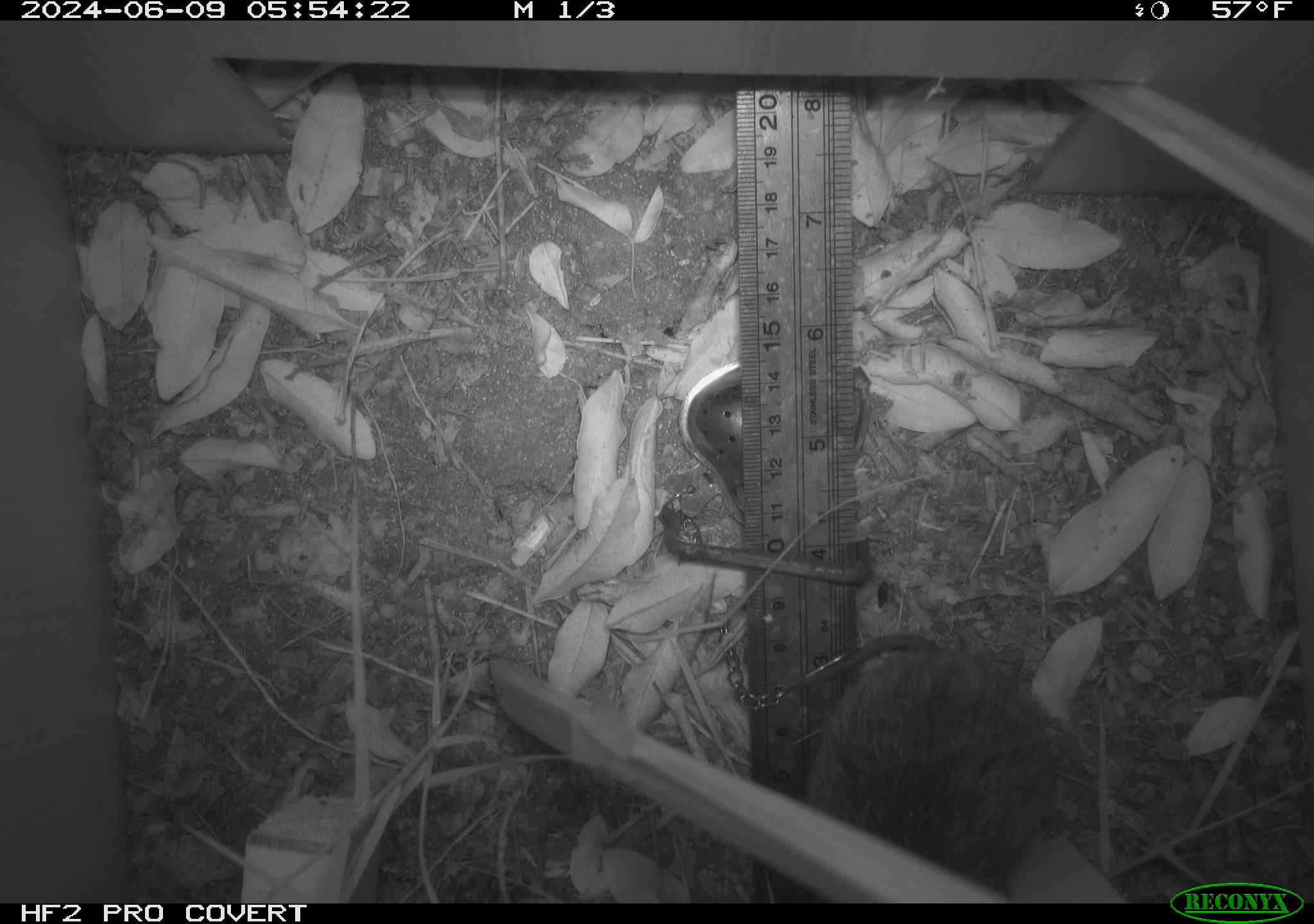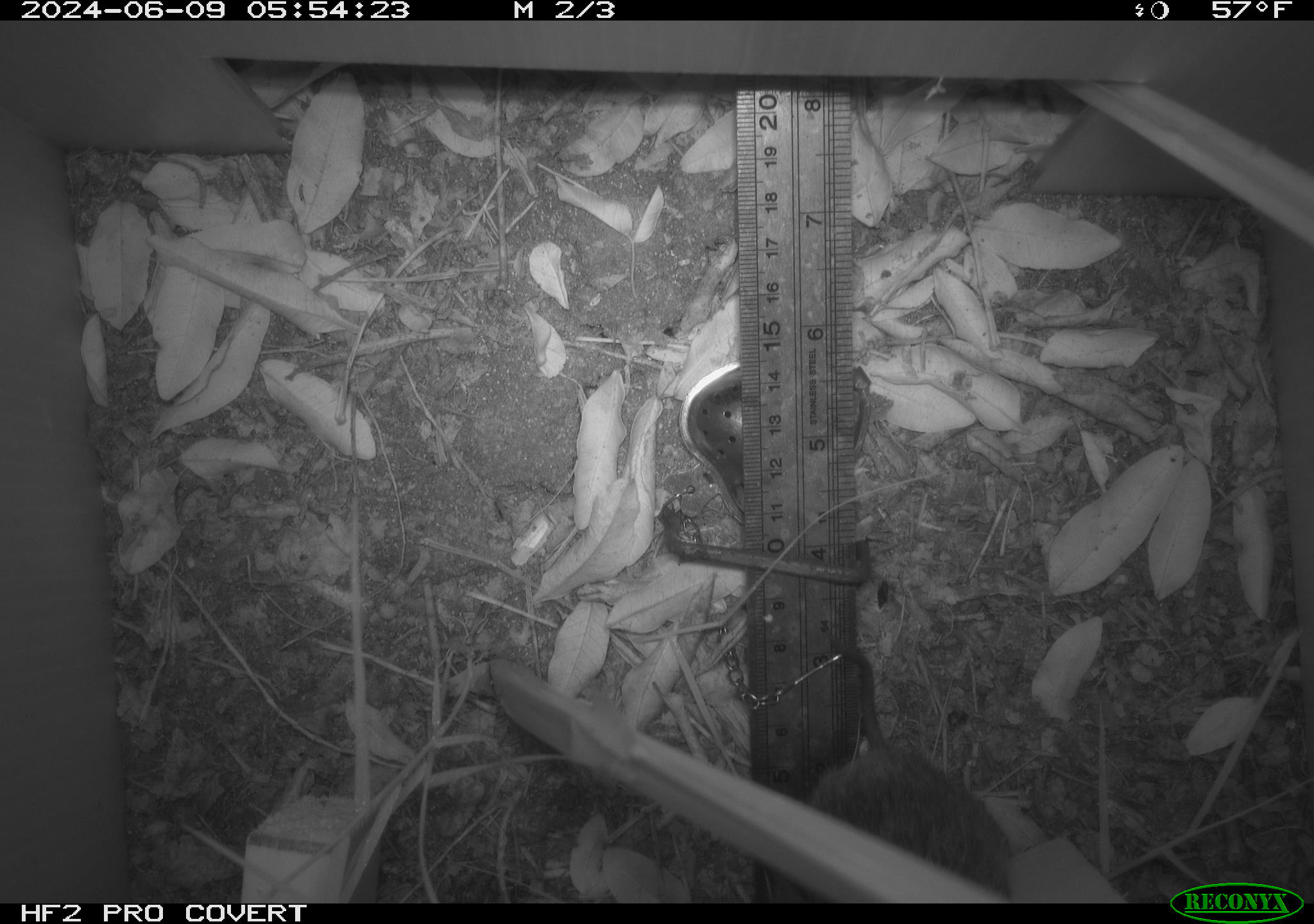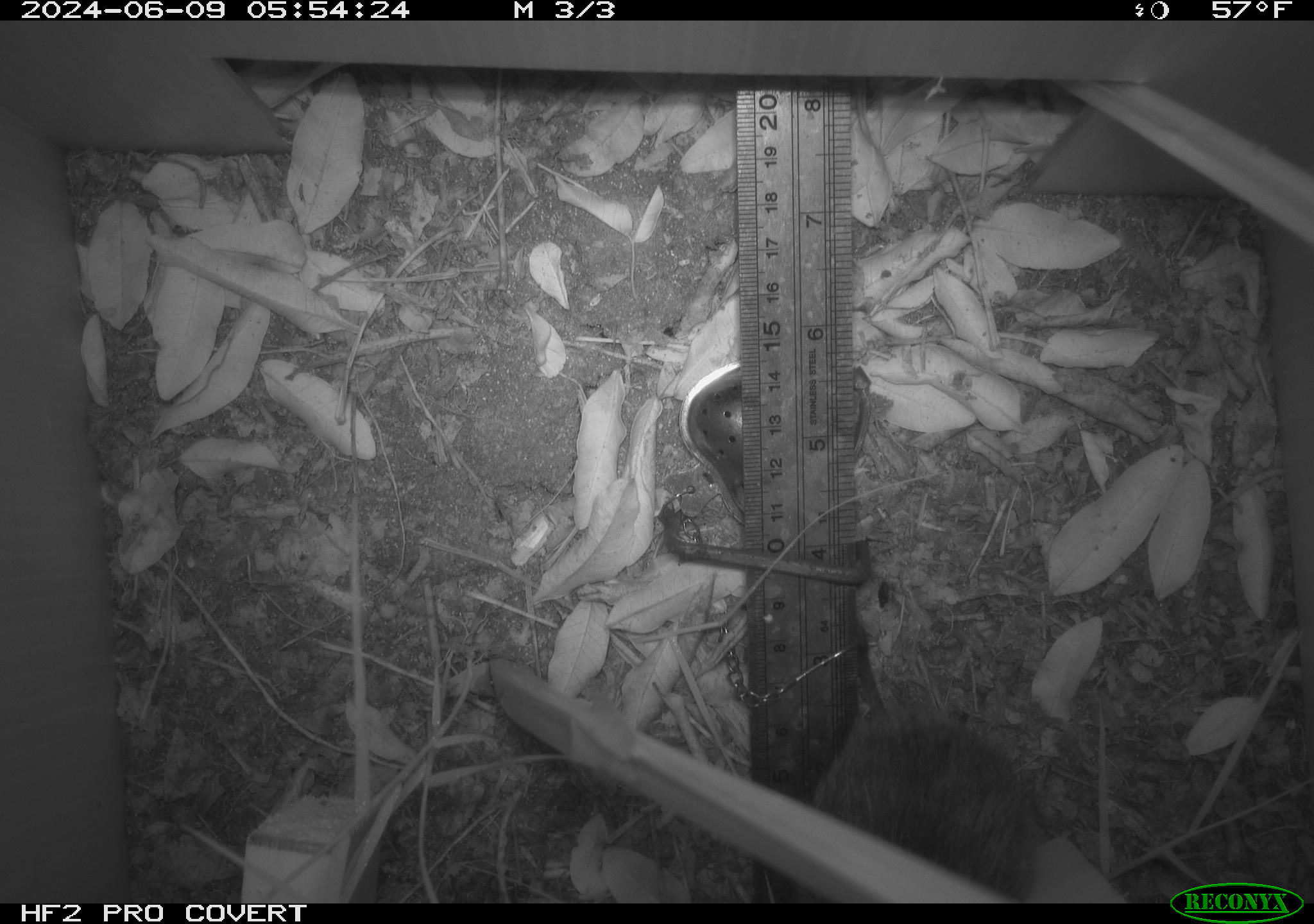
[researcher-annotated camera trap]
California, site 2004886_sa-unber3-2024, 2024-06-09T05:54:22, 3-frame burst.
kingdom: Animalia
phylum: Chordata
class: Mammalia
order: Rodentia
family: Cricetidae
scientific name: Arvicolinae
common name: voles, lemmings, and muskrats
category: arvicolinae subfamily